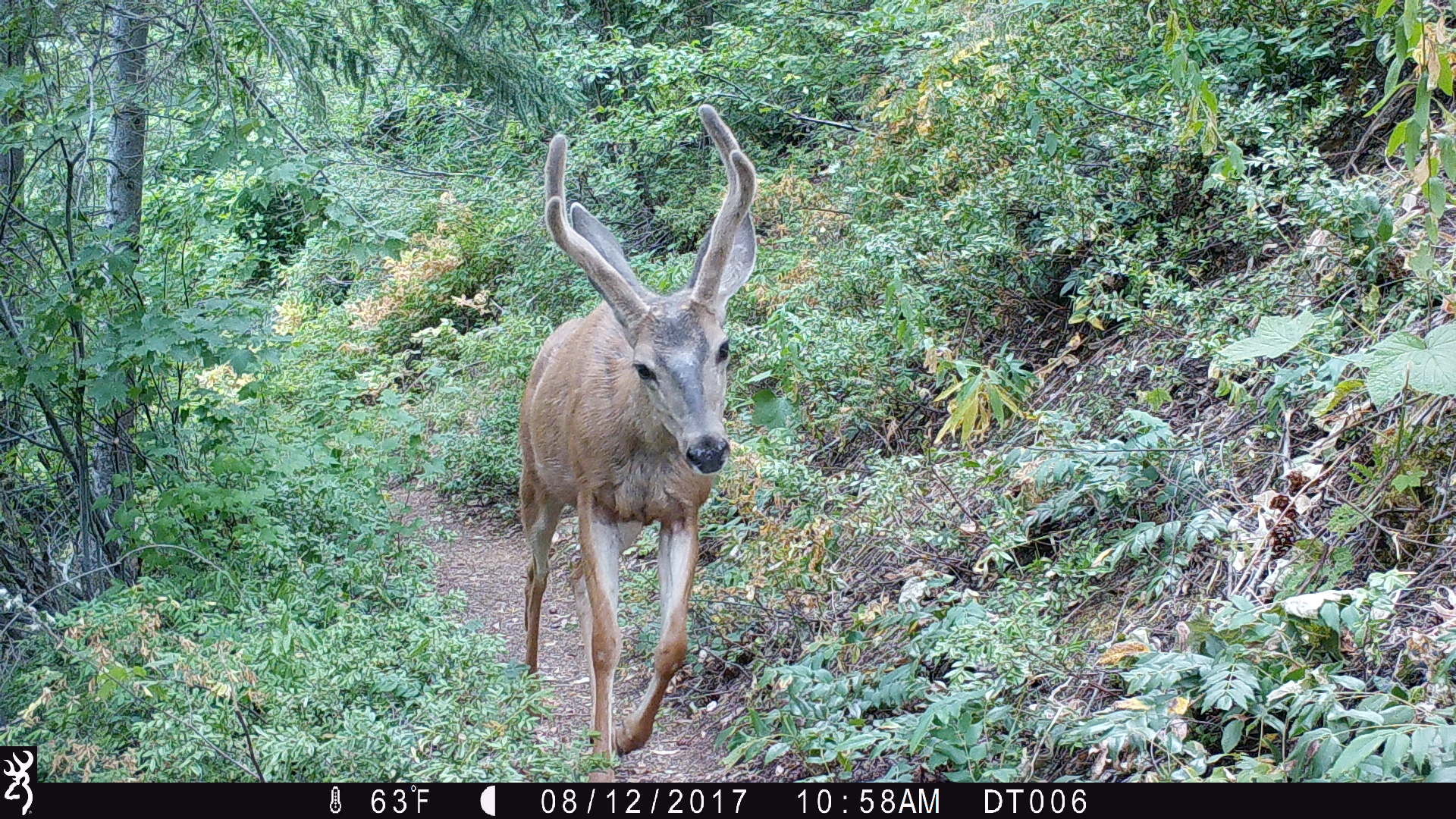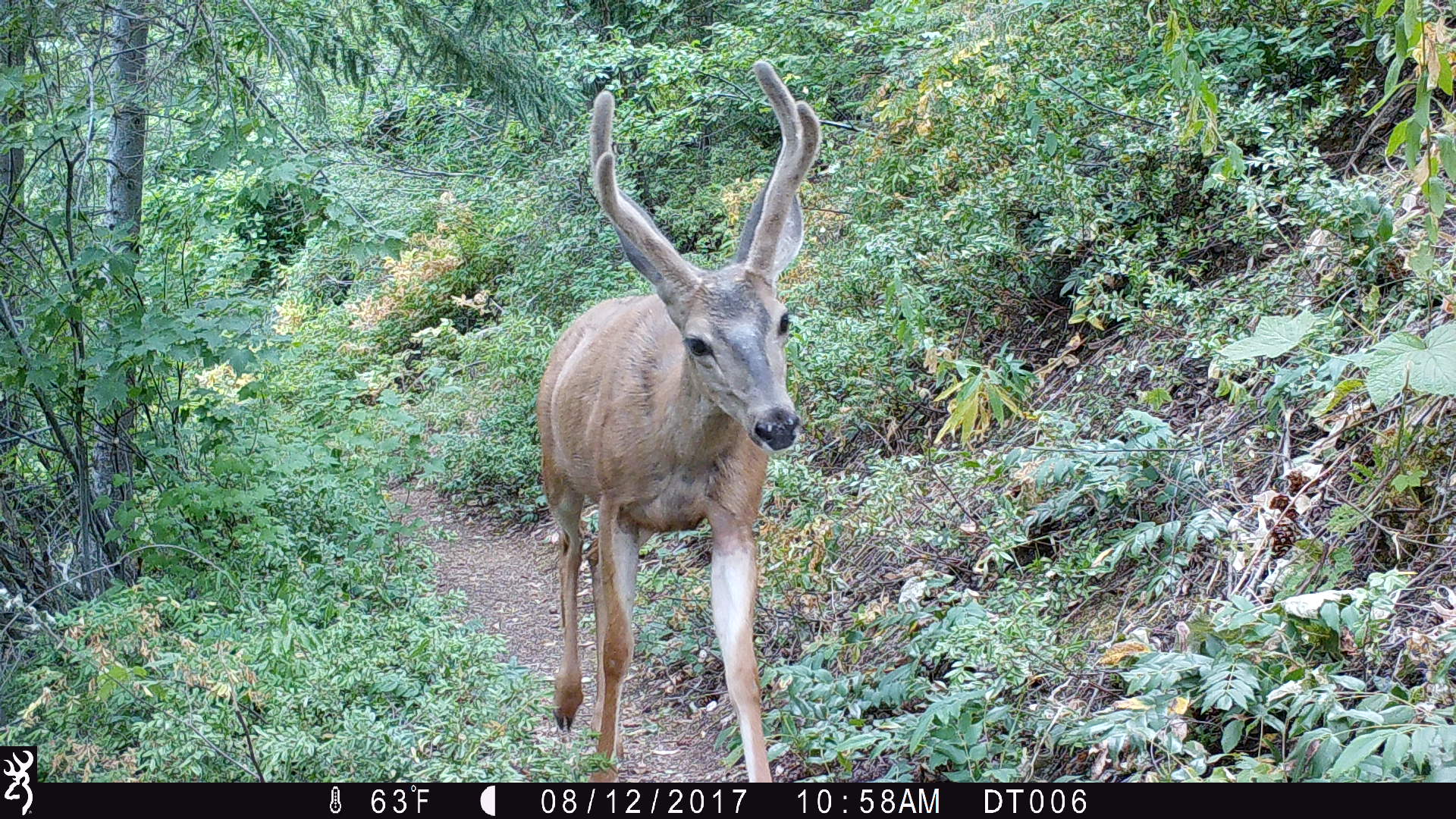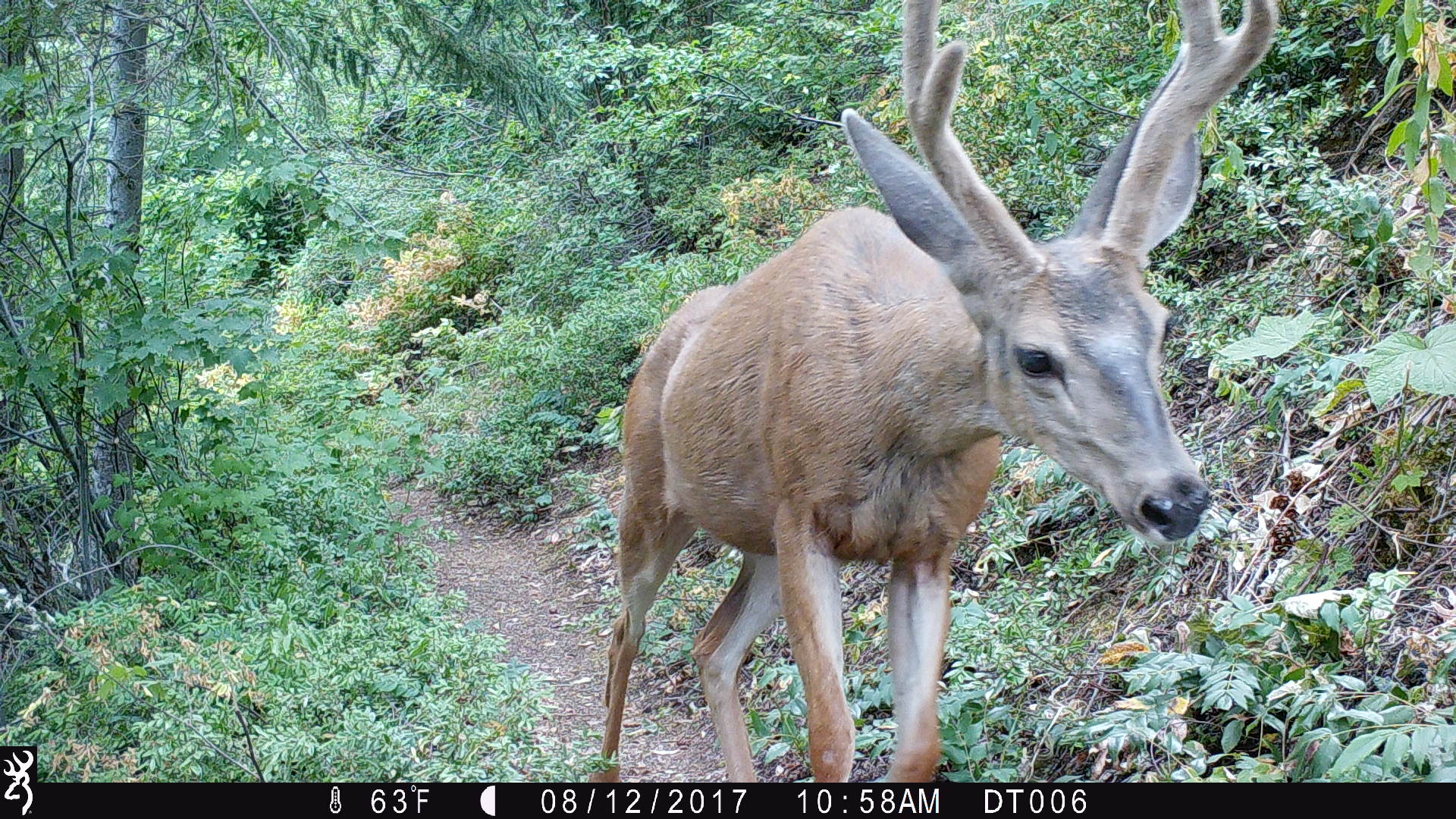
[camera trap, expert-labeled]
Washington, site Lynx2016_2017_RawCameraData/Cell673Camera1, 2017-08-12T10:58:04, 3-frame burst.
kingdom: Animalia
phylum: Chordata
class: Mammalia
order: Artiodactyla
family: Cervidae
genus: Odocoileus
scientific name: Odocoileus hemionus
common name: mule deer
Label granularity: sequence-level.